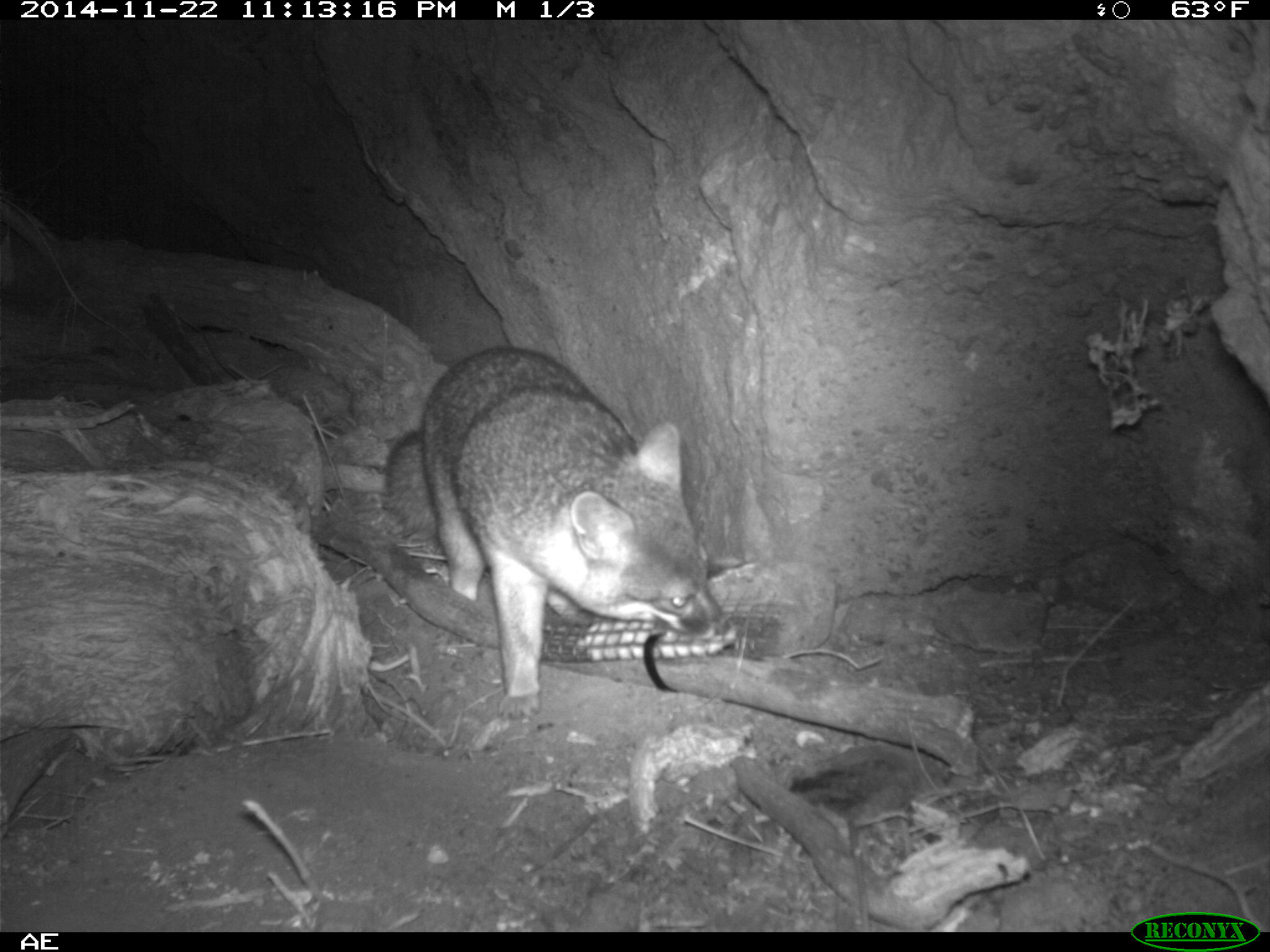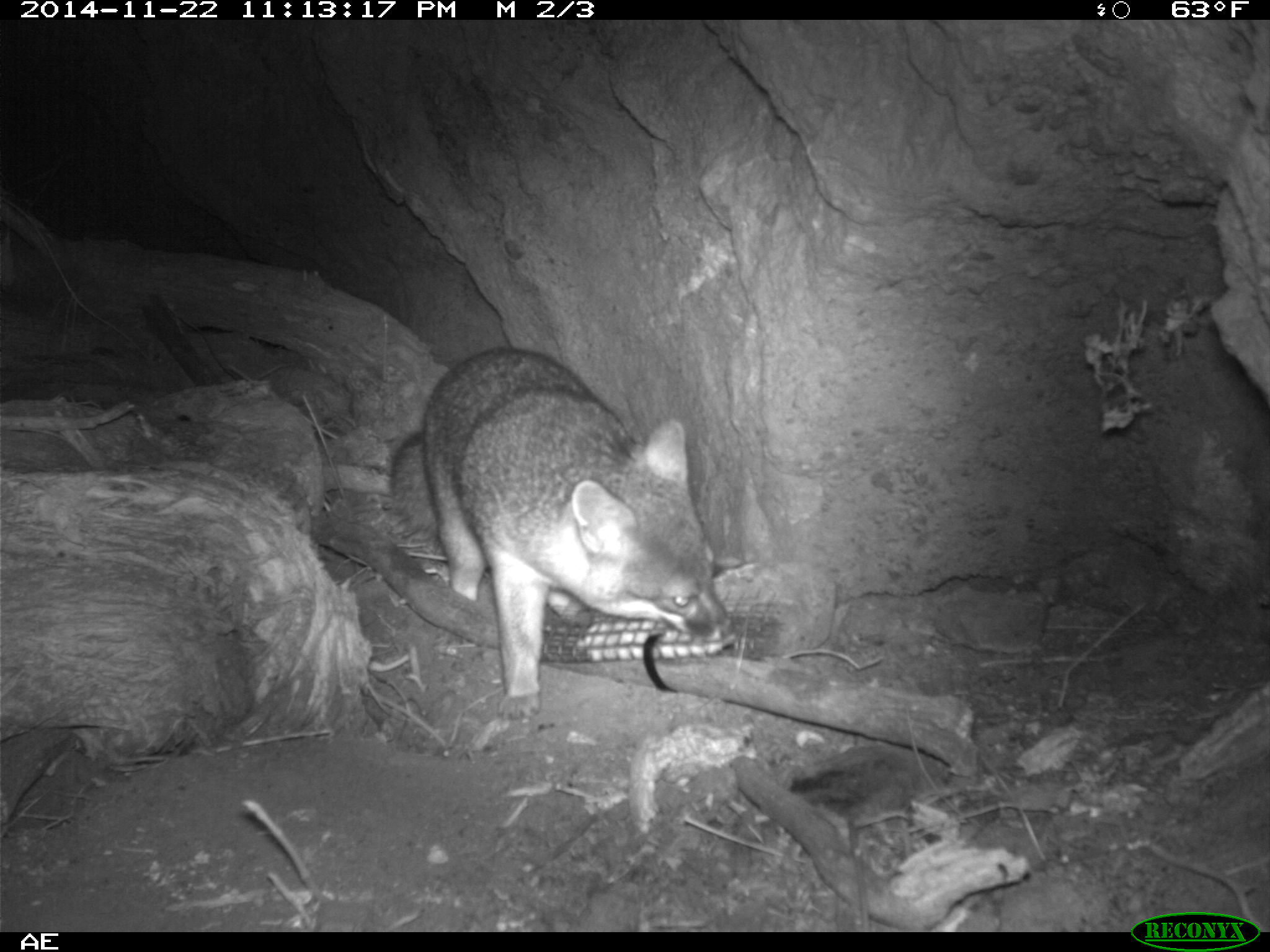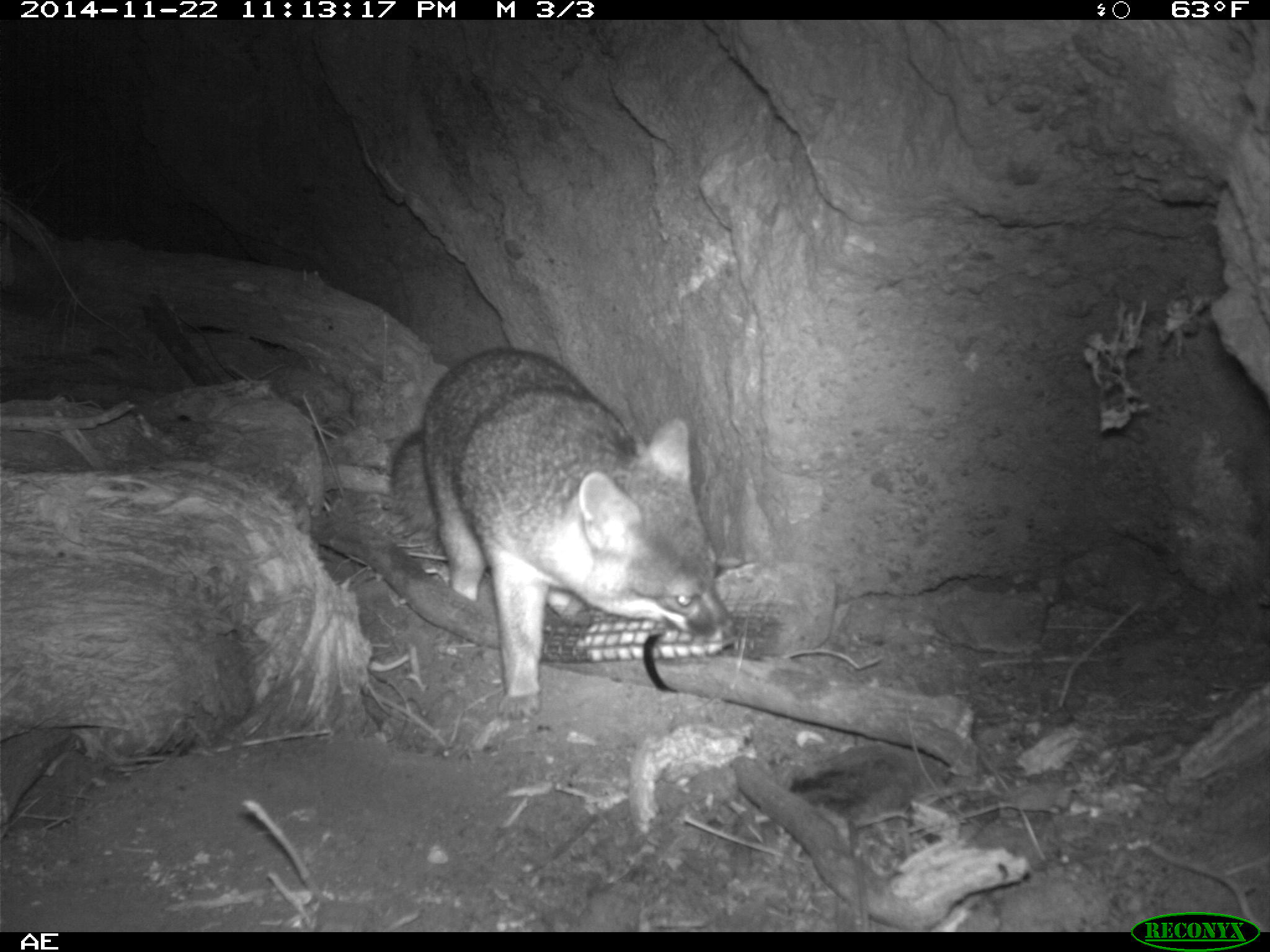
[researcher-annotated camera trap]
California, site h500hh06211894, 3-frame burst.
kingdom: Animalia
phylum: Chordata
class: Mammalia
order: Carnivora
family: Canidae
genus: Urocyon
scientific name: Urocyon littoralis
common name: island fox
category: fox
Fox (island fox) (Urocyon littoralis).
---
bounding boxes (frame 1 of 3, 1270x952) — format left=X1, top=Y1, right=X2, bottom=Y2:
fox: left=380, top=343, right=725, bottom=692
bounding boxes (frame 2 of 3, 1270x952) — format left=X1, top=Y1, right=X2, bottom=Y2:
fox: left=386, top=346, right=733, bottom=723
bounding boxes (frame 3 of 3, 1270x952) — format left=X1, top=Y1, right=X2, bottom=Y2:
fox: left=385, top=345, right=742, bottom=721